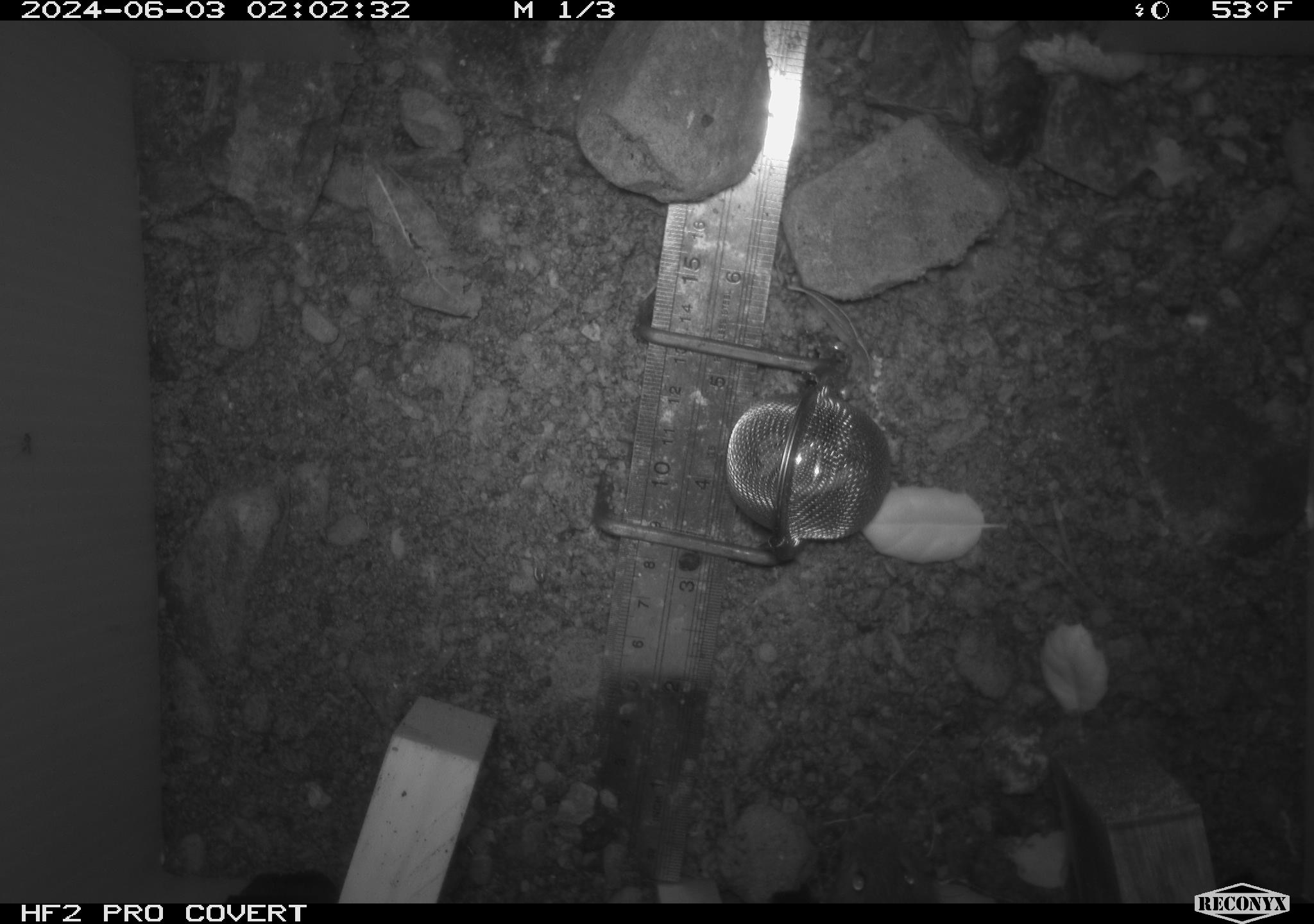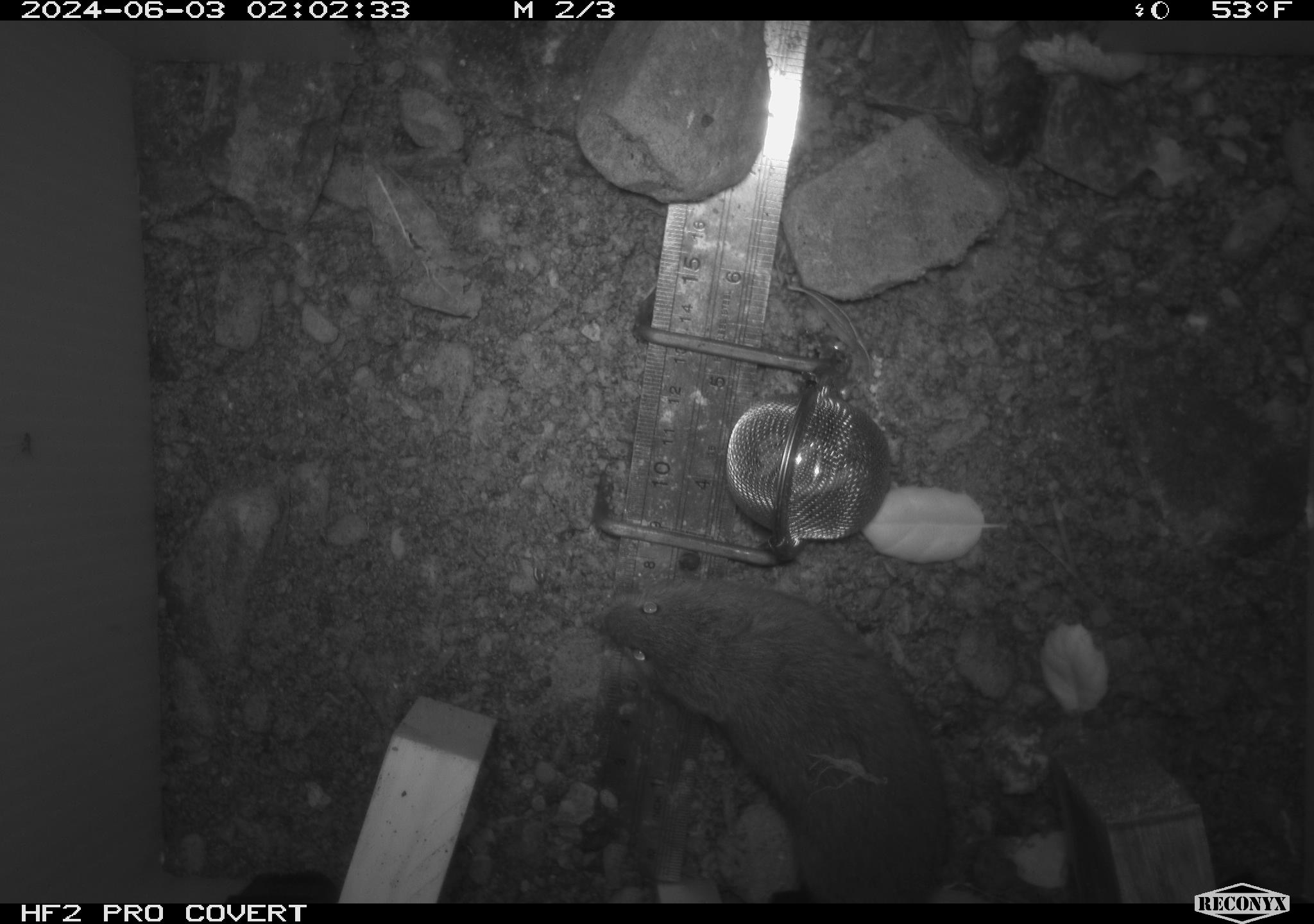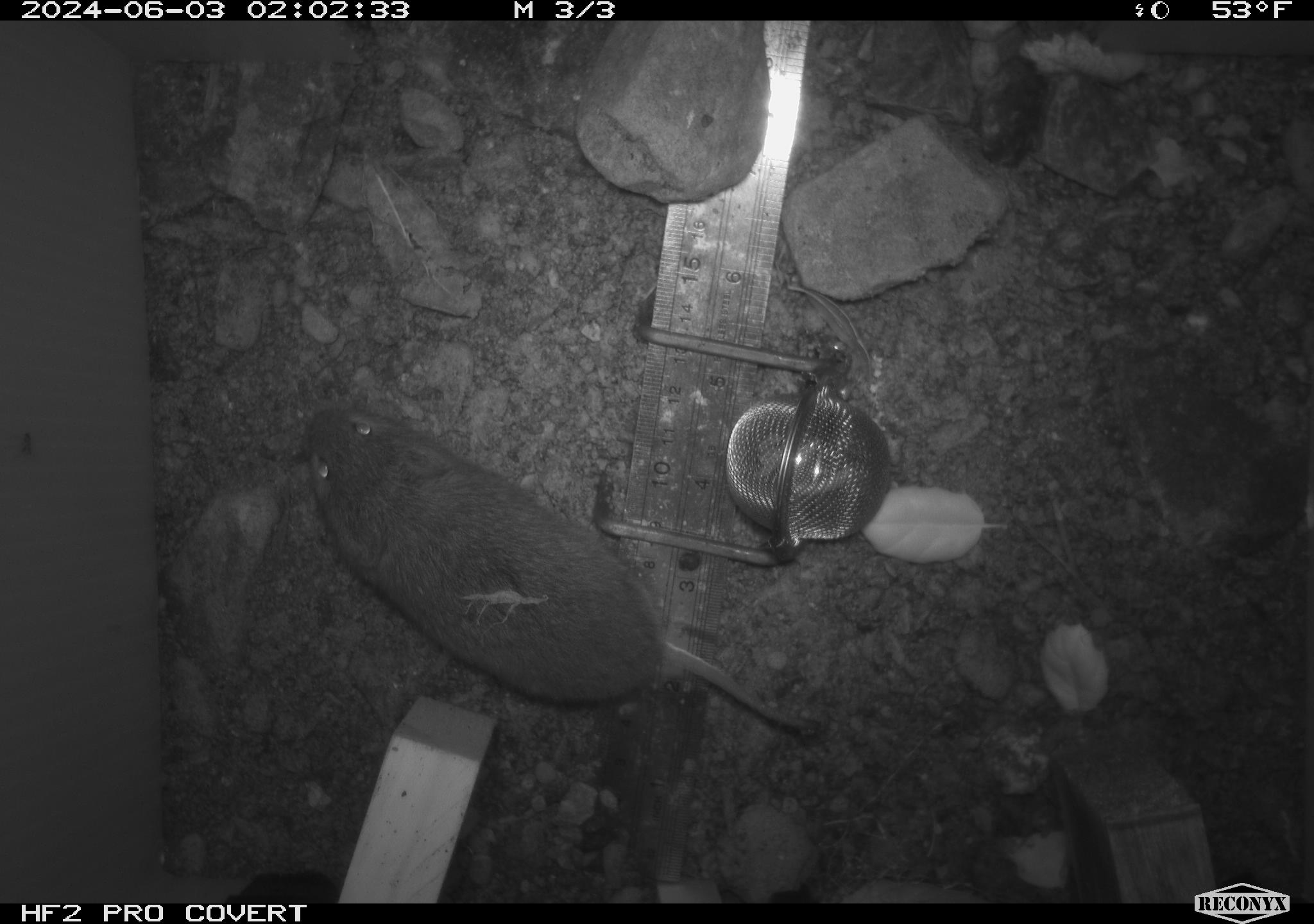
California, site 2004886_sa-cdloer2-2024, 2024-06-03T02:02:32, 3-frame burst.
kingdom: Animalia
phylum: Chordata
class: Mammalia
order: Rodentia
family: Cricetidae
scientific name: Arvicolinae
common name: voles, lemmings, and muskrats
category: arvicolinae subfamily